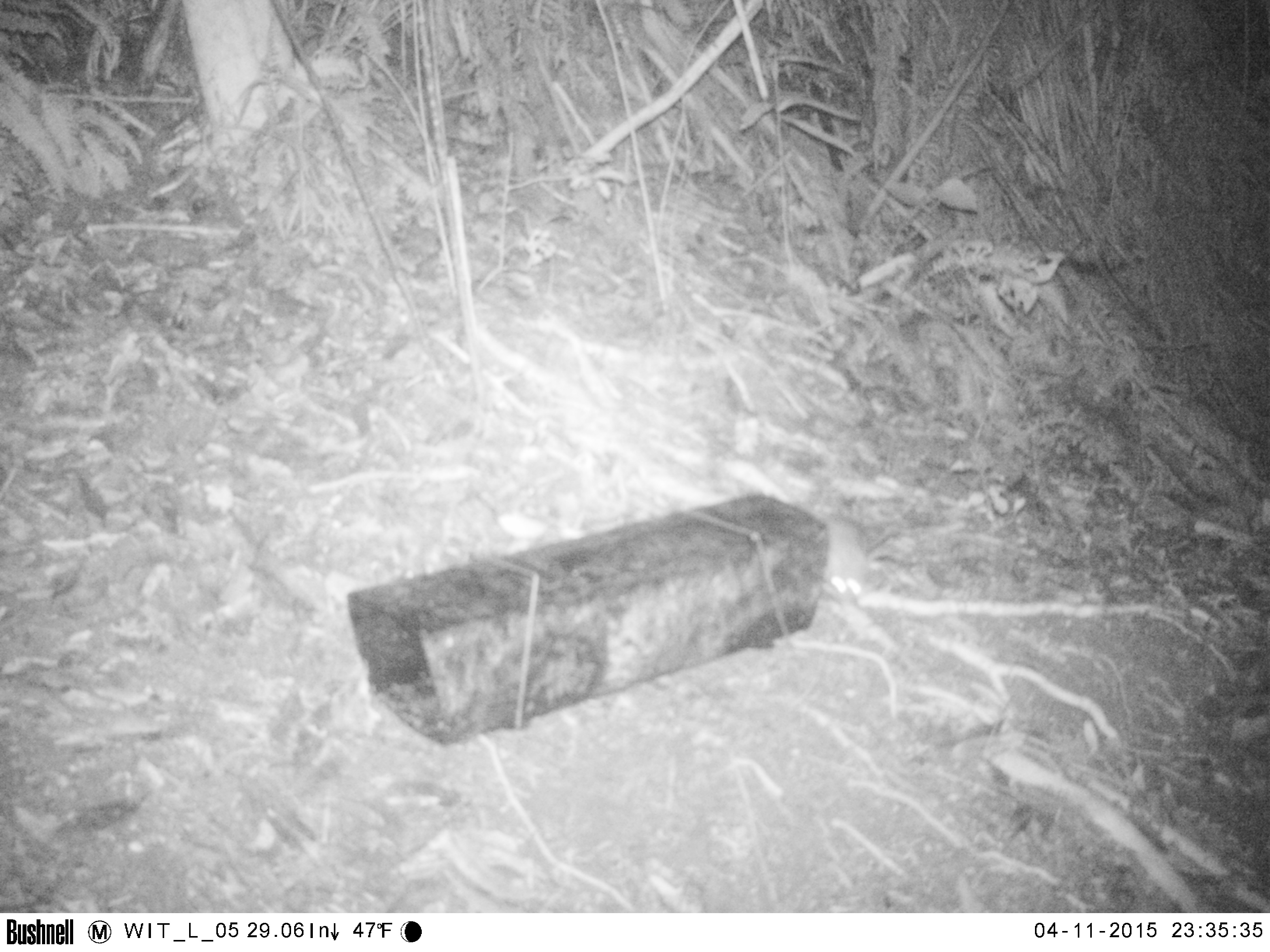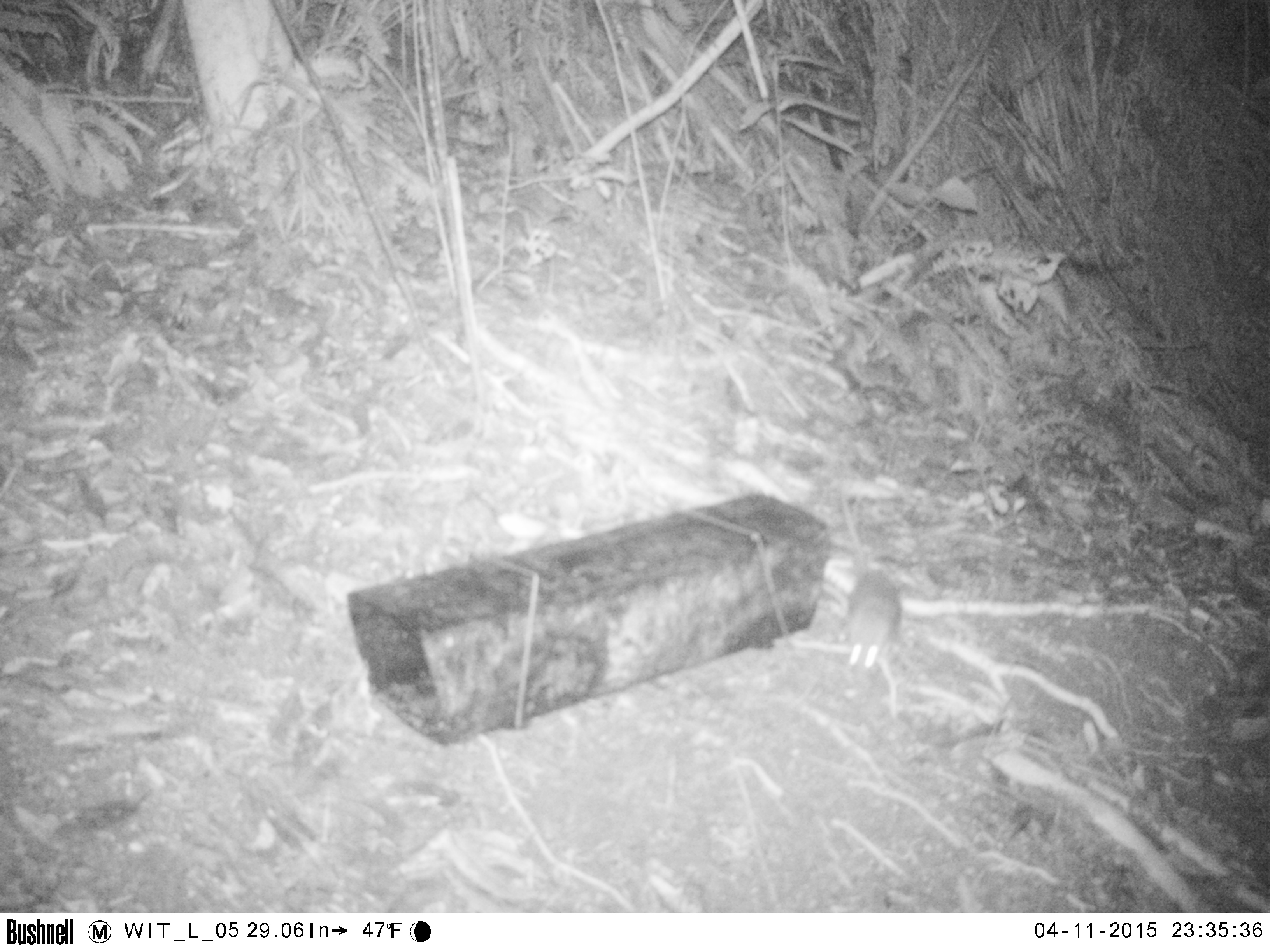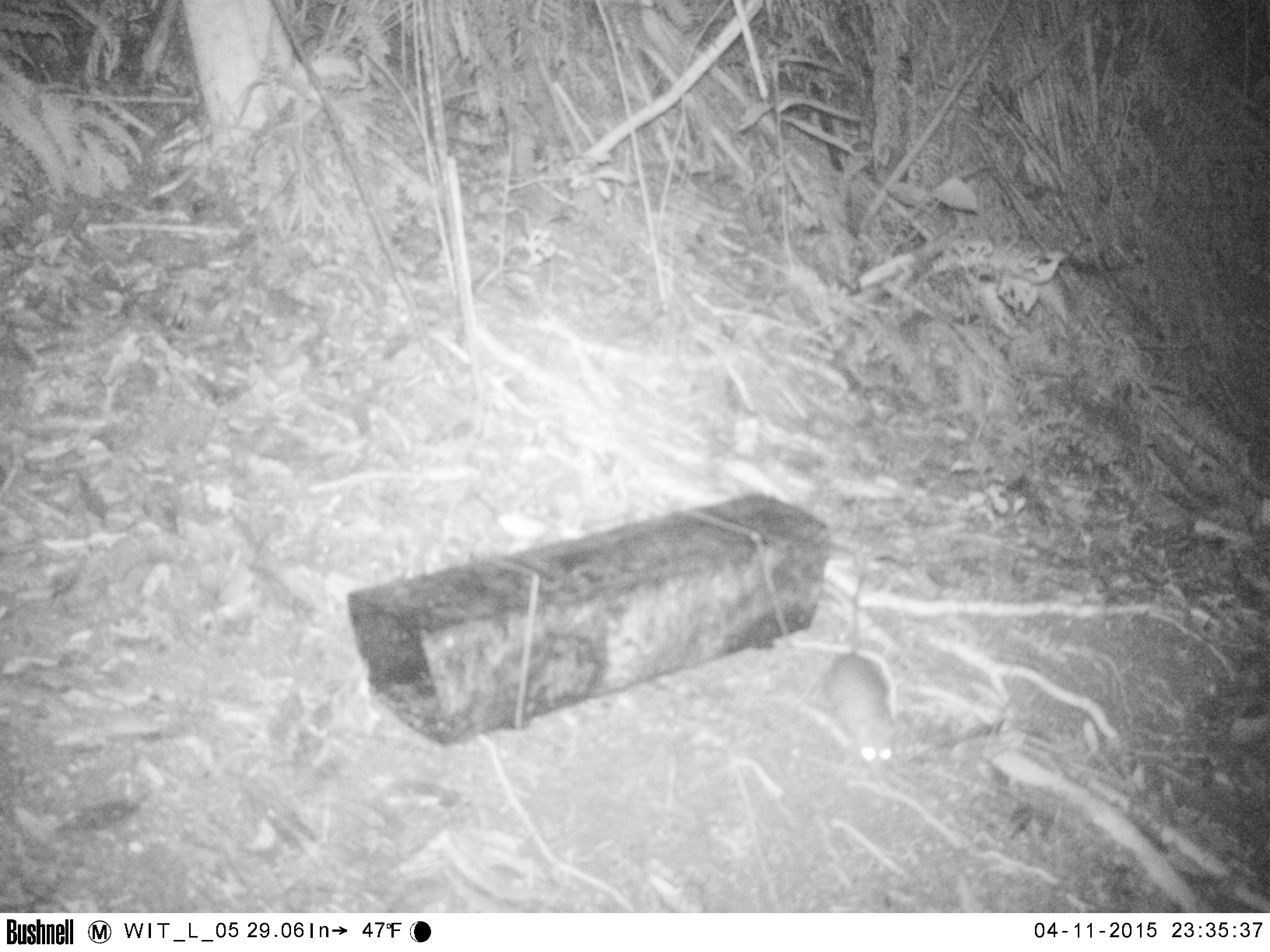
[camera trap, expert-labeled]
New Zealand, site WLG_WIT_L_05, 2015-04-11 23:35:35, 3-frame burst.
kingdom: Animalia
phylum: Chordata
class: Mammalia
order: Rodentia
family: Muridae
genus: Rattus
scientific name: Rattus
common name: rat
Rat (Rattus).